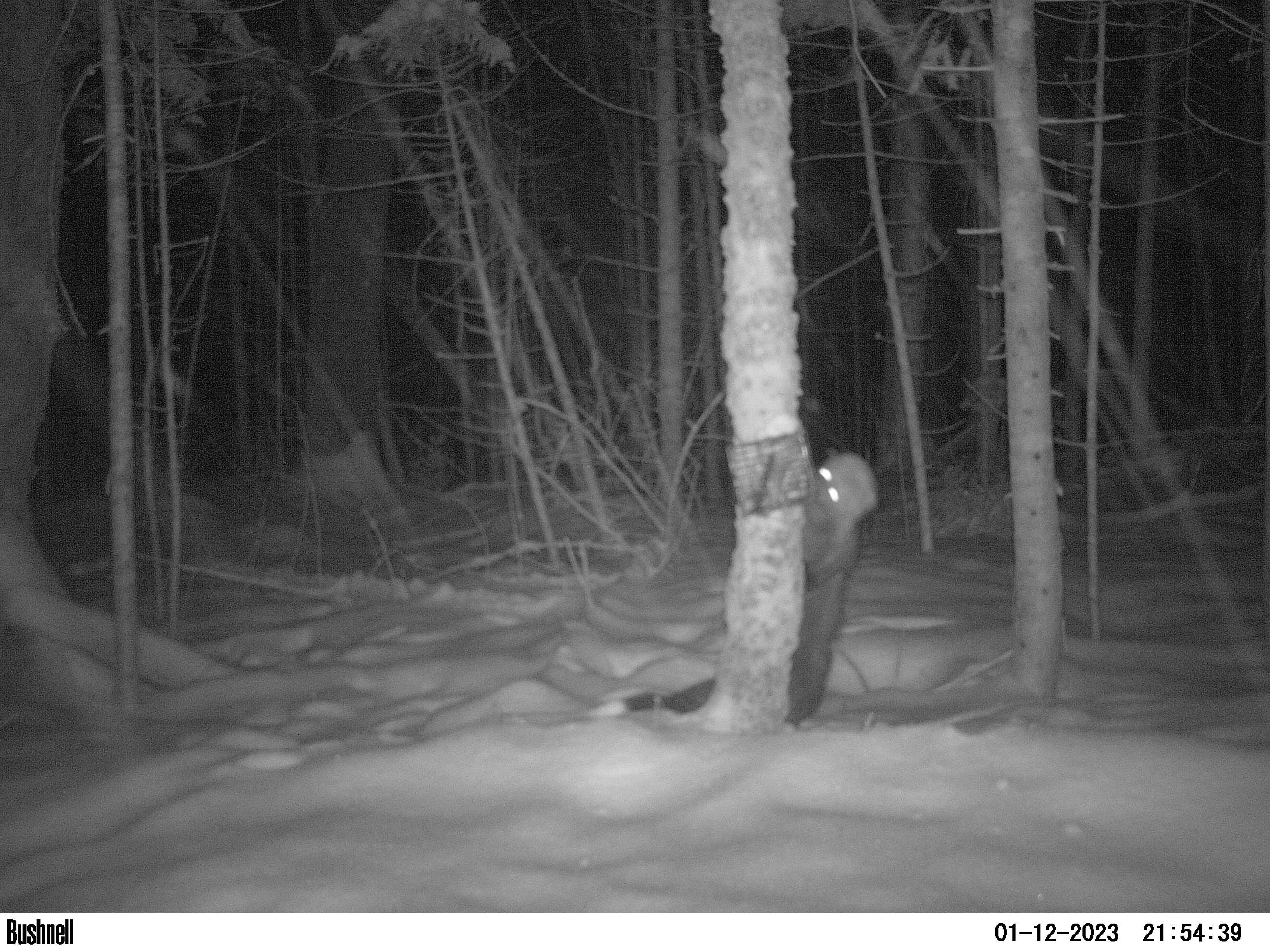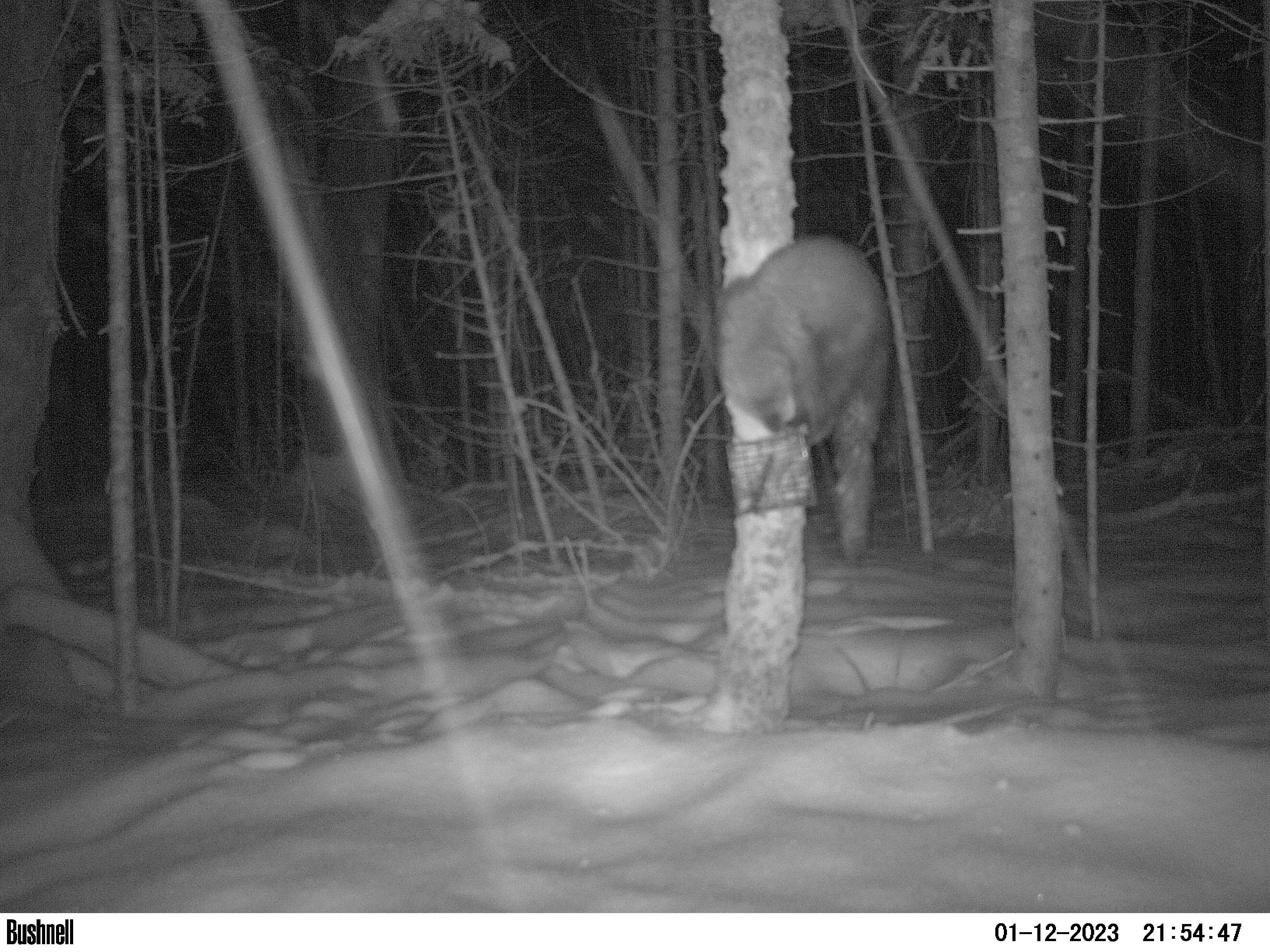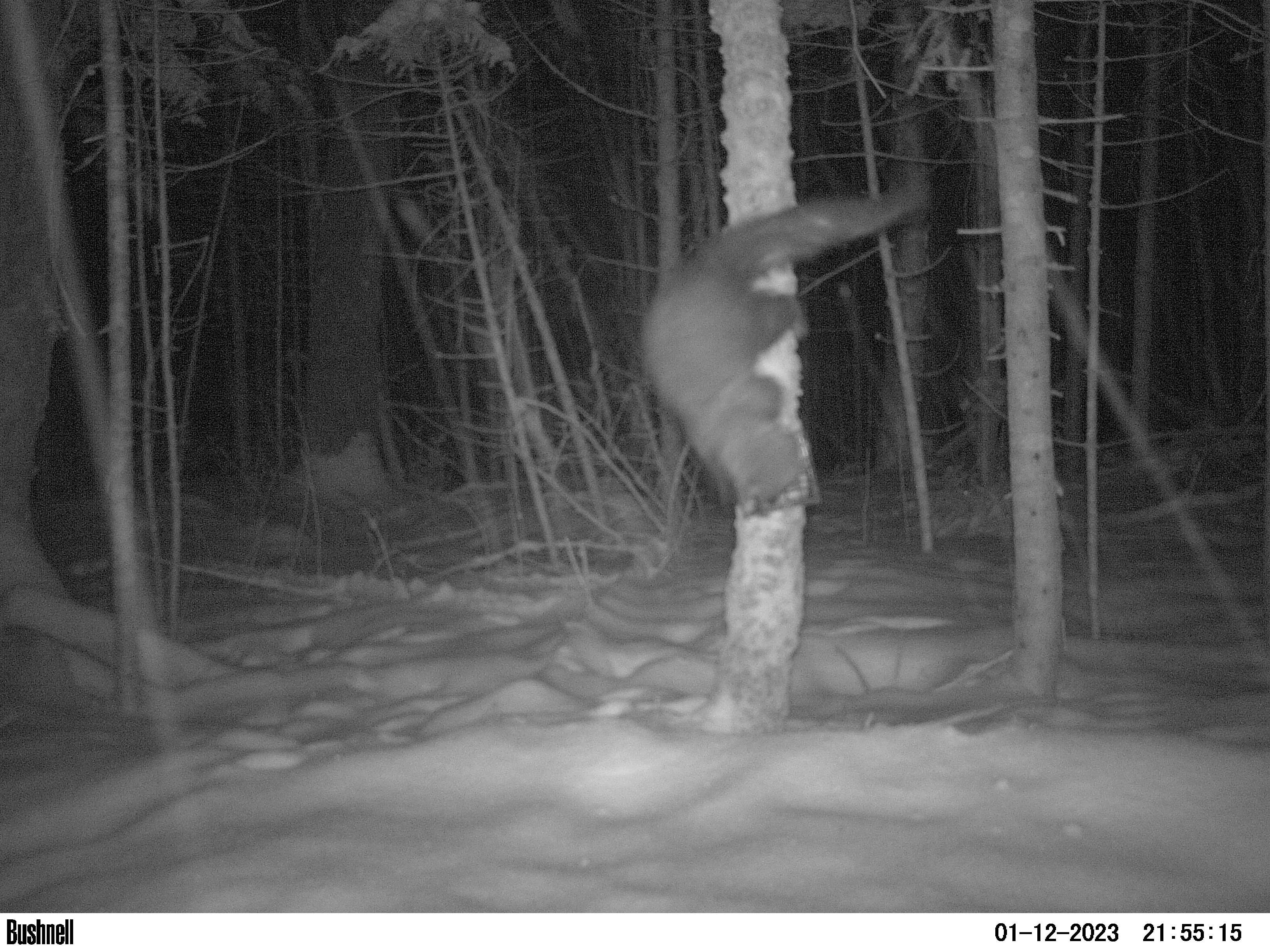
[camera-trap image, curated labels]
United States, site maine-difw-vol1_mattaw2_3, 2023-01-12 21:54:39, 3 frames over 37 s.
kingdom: Animalia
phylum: Chordata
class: Mammalia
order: Carnivora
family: Mustelidae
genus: Pekania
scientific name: Pekania pennanti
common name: fisher